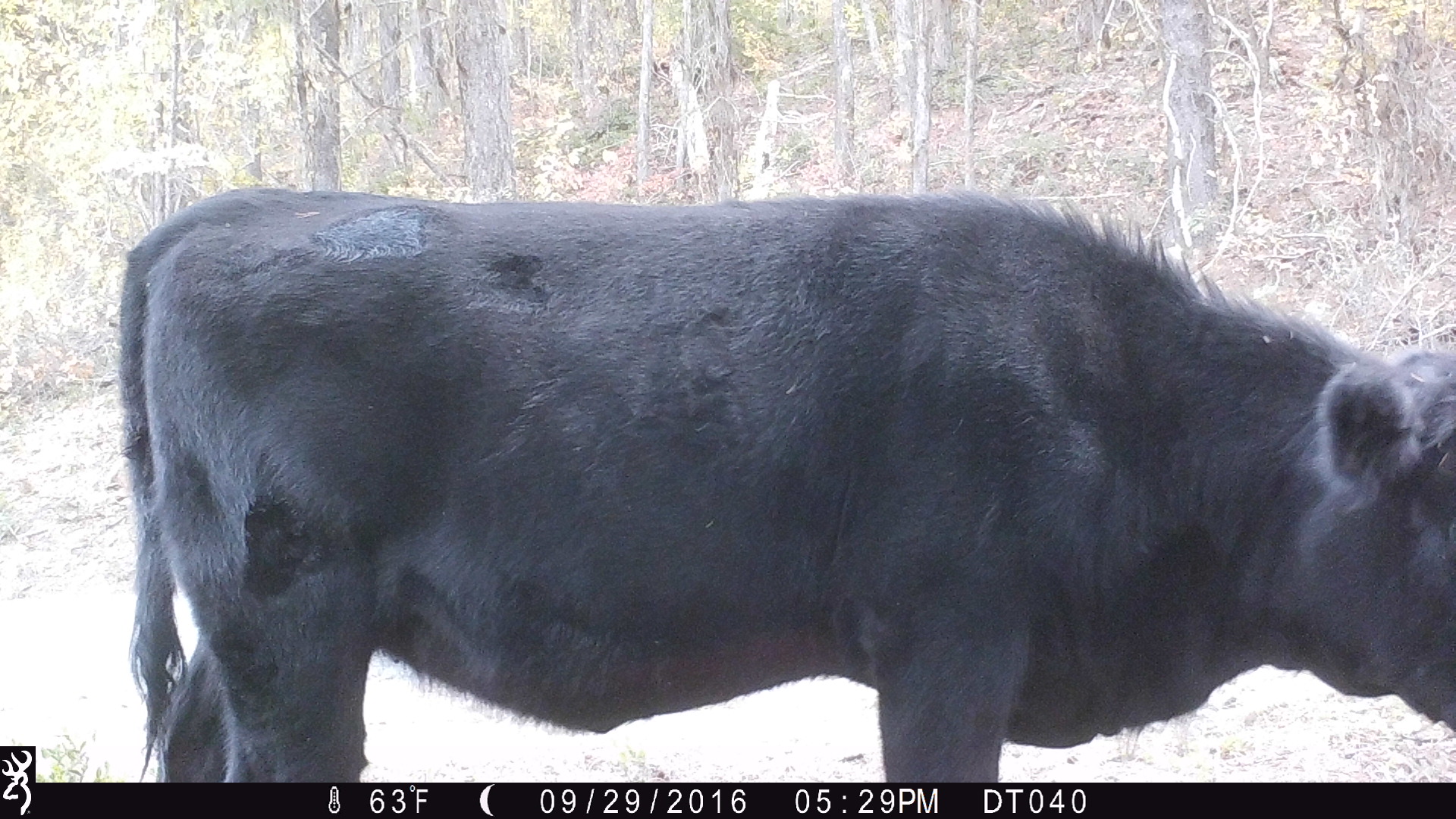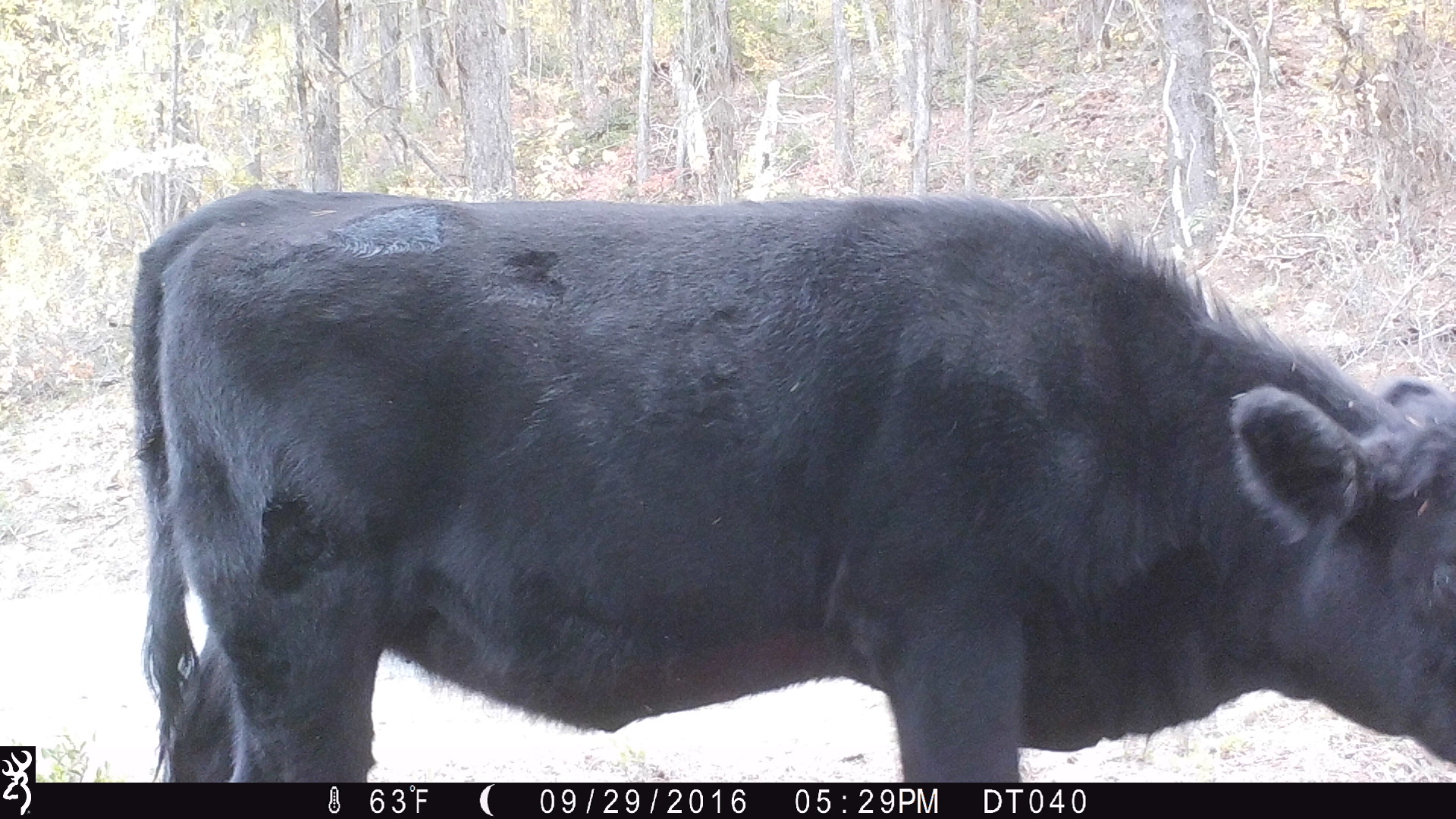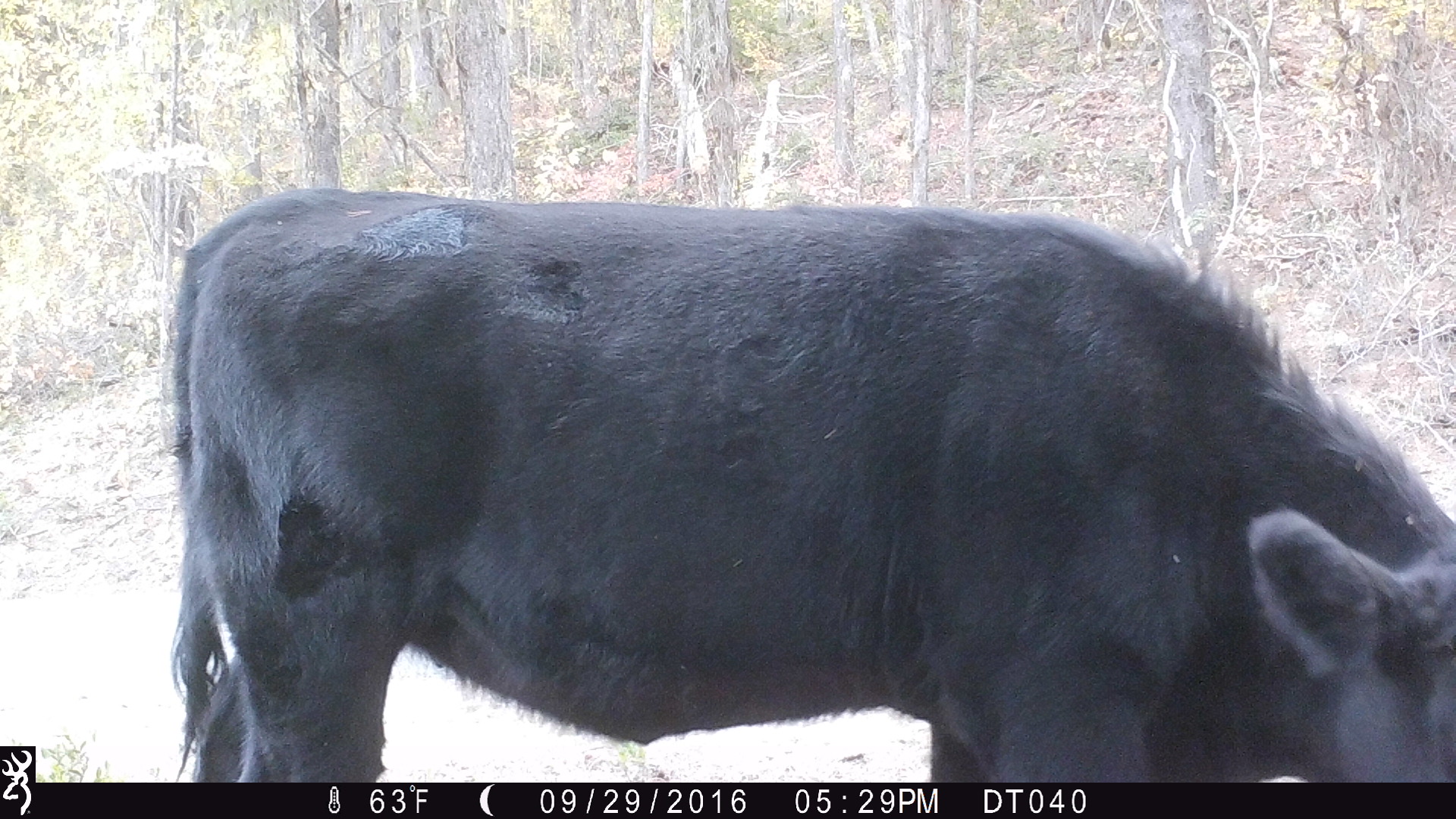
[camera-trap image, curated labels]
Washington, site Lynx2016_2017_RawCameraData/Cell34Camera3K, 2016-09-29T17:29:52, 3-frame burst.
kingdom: Animalia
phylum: Chordata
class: Mammalia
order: Artiodactyla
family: Bovidae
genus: Bos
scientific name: Bos taurus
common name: domestic cattle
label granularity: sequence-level